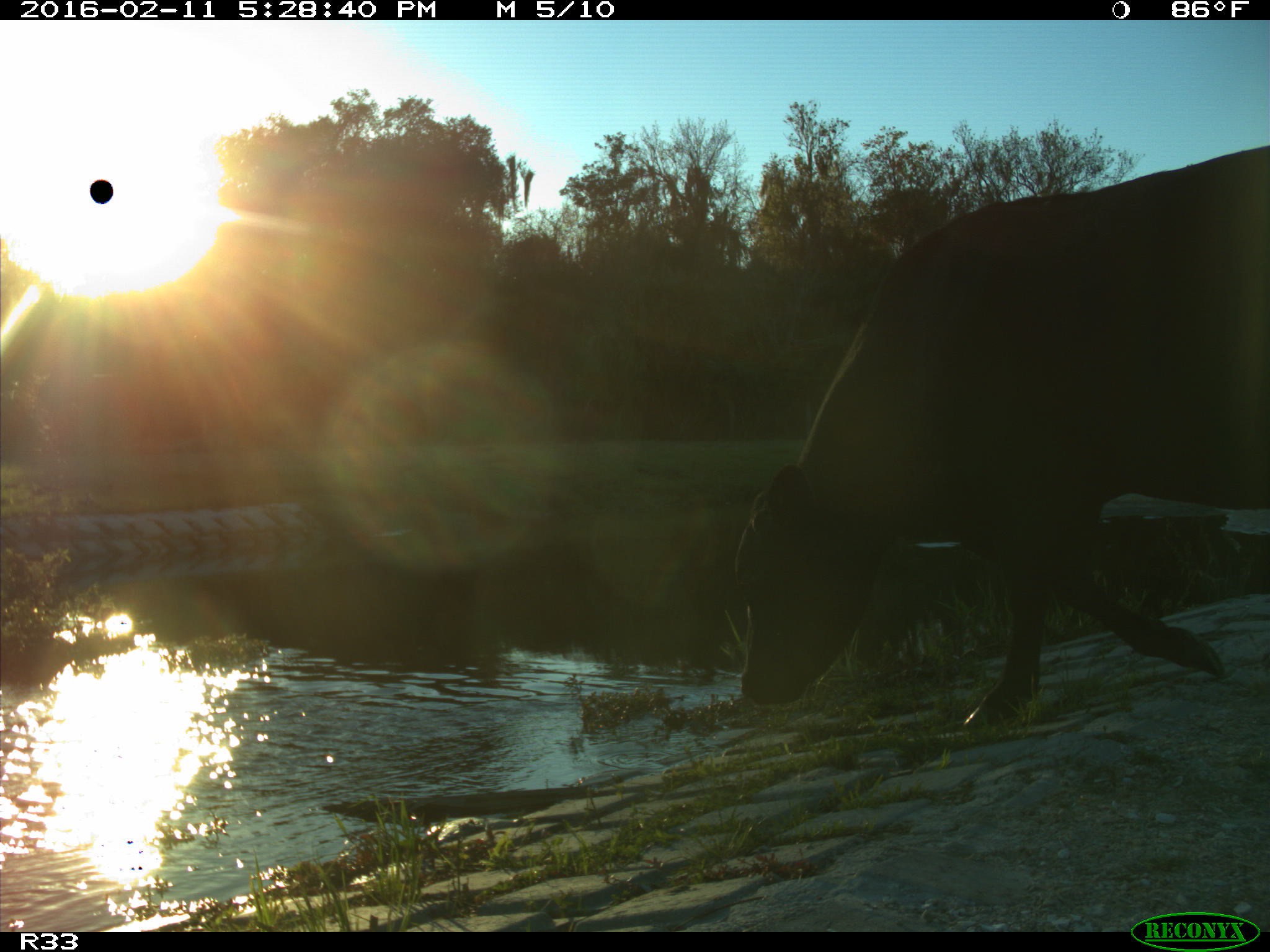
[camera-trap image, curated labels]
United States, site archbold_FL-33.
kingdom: Animalia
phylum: Chordata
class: Mammalia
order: Artiodactyla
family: Bovidae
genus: Bos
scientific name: Bos taurus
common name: domestic cow